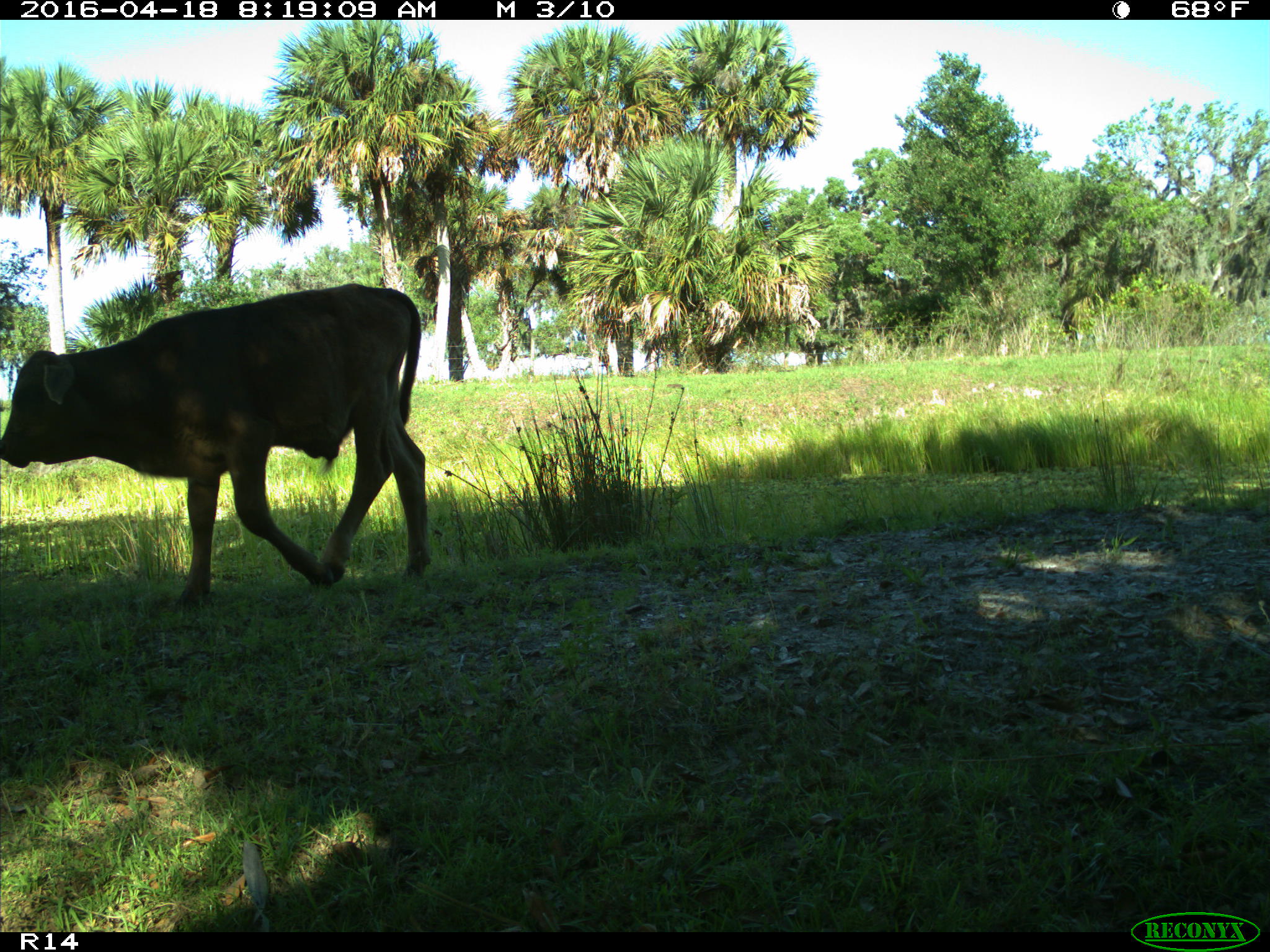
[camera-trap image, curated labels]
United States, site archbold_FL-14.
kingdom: Animalia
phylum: Chordata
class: Mammalia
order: Artiodactyla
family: Bovidae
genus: Bos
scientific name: Bos taurus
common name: domestic cow